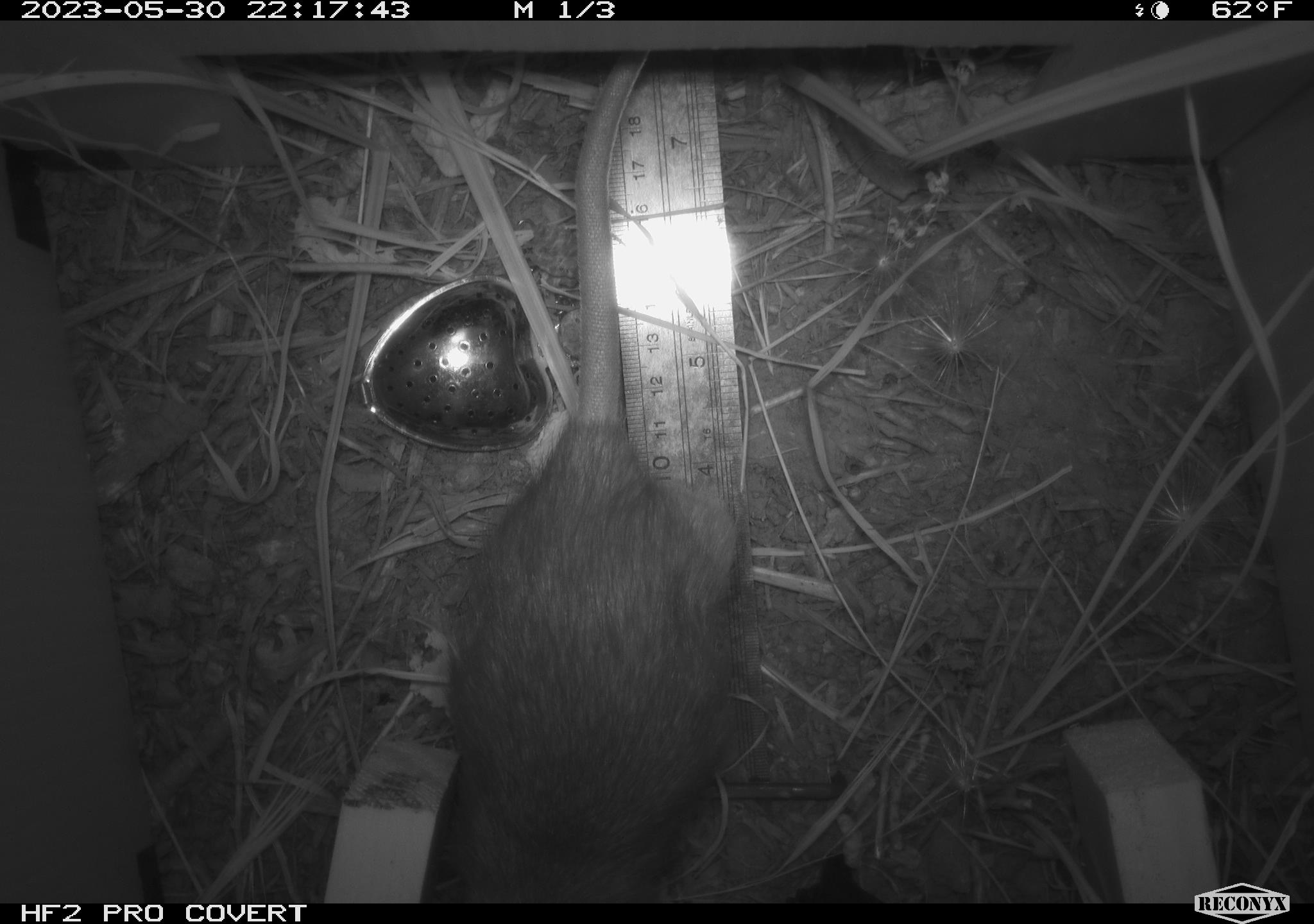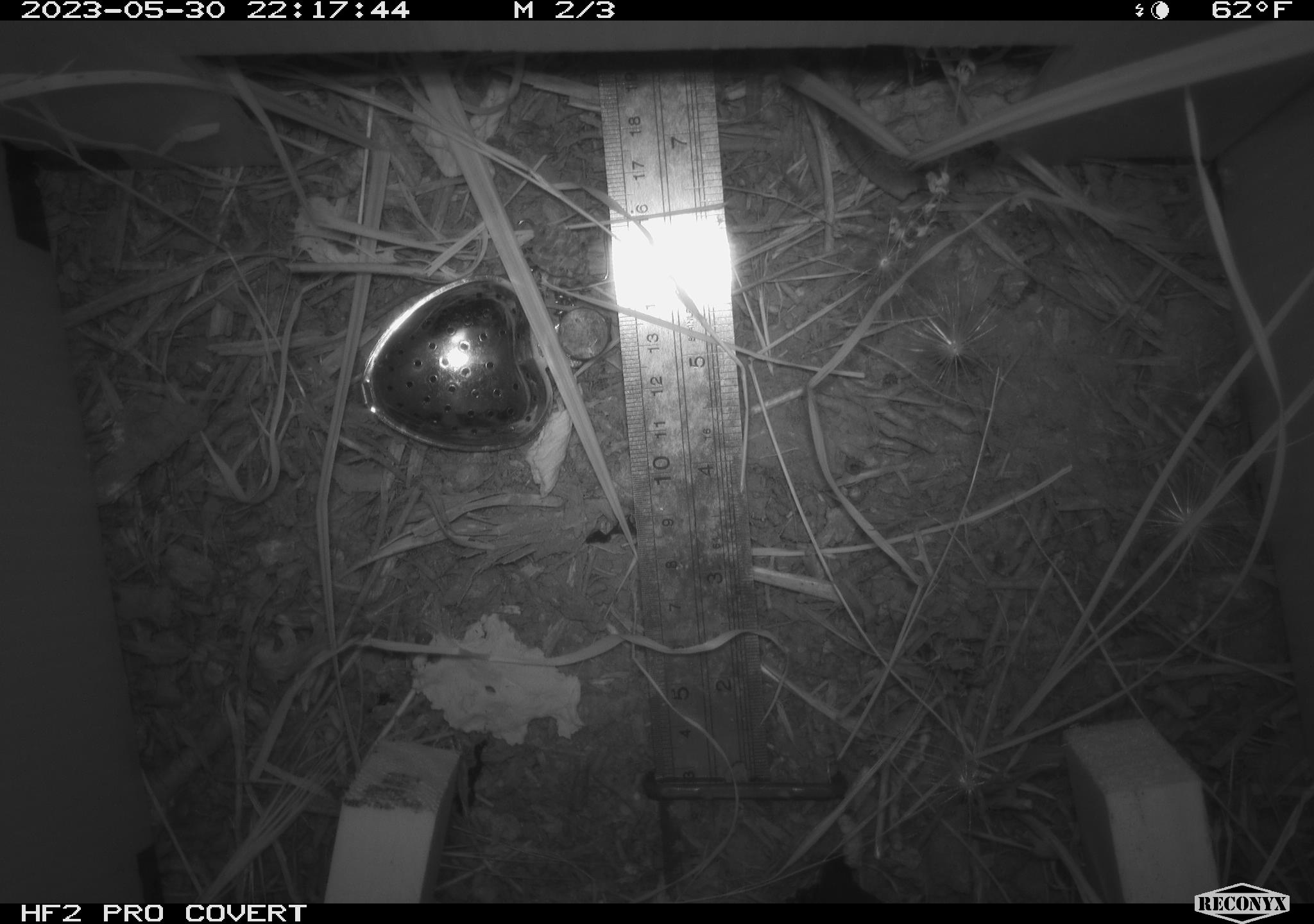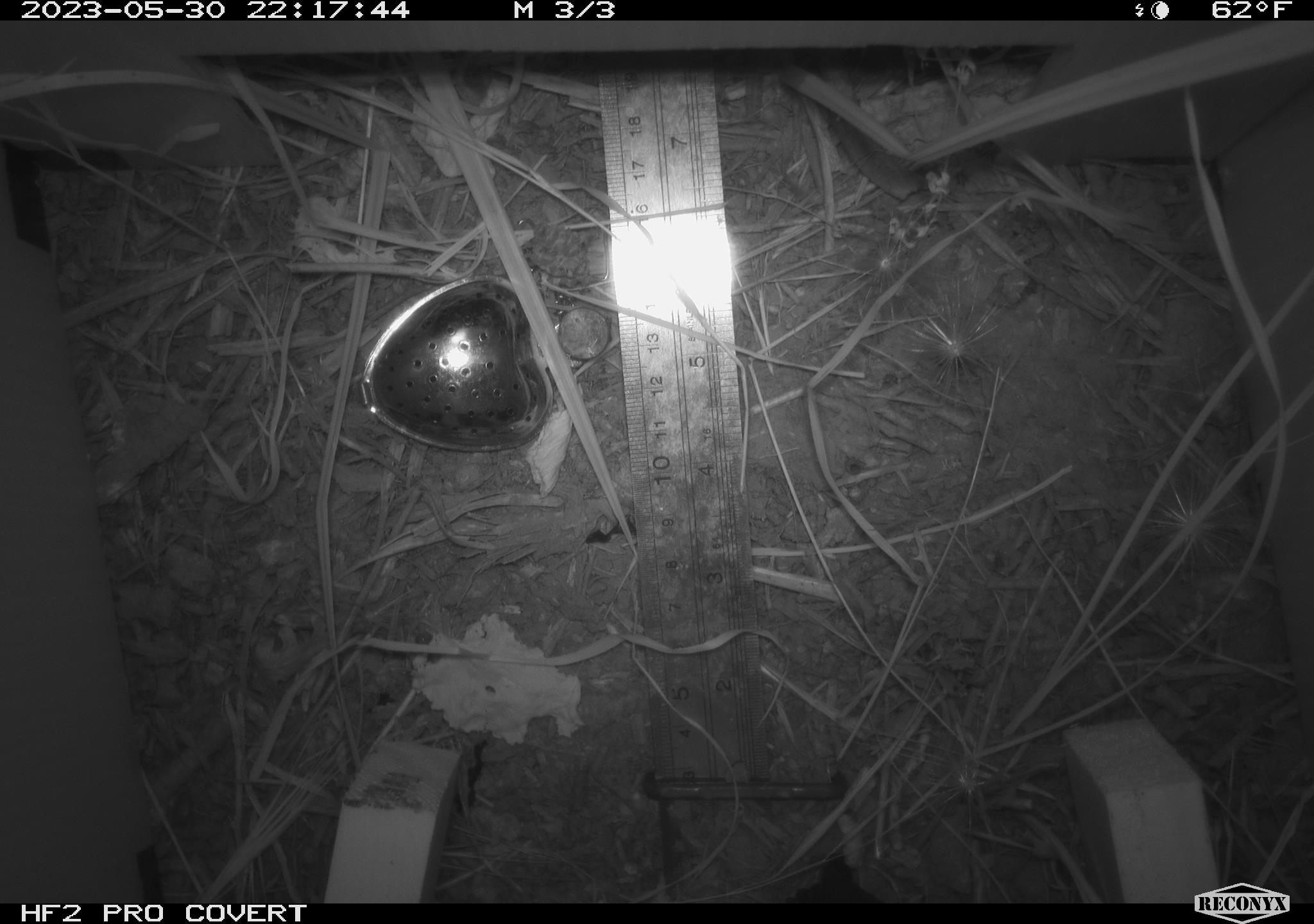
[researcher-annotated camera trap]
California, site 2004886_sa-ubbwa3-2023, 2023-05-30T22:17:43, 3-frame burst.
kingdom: Animalia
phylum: Chordata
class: Mammalia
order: Rodentia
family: Muridae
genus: Rattus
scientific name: Rattus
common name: rat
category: rattus species